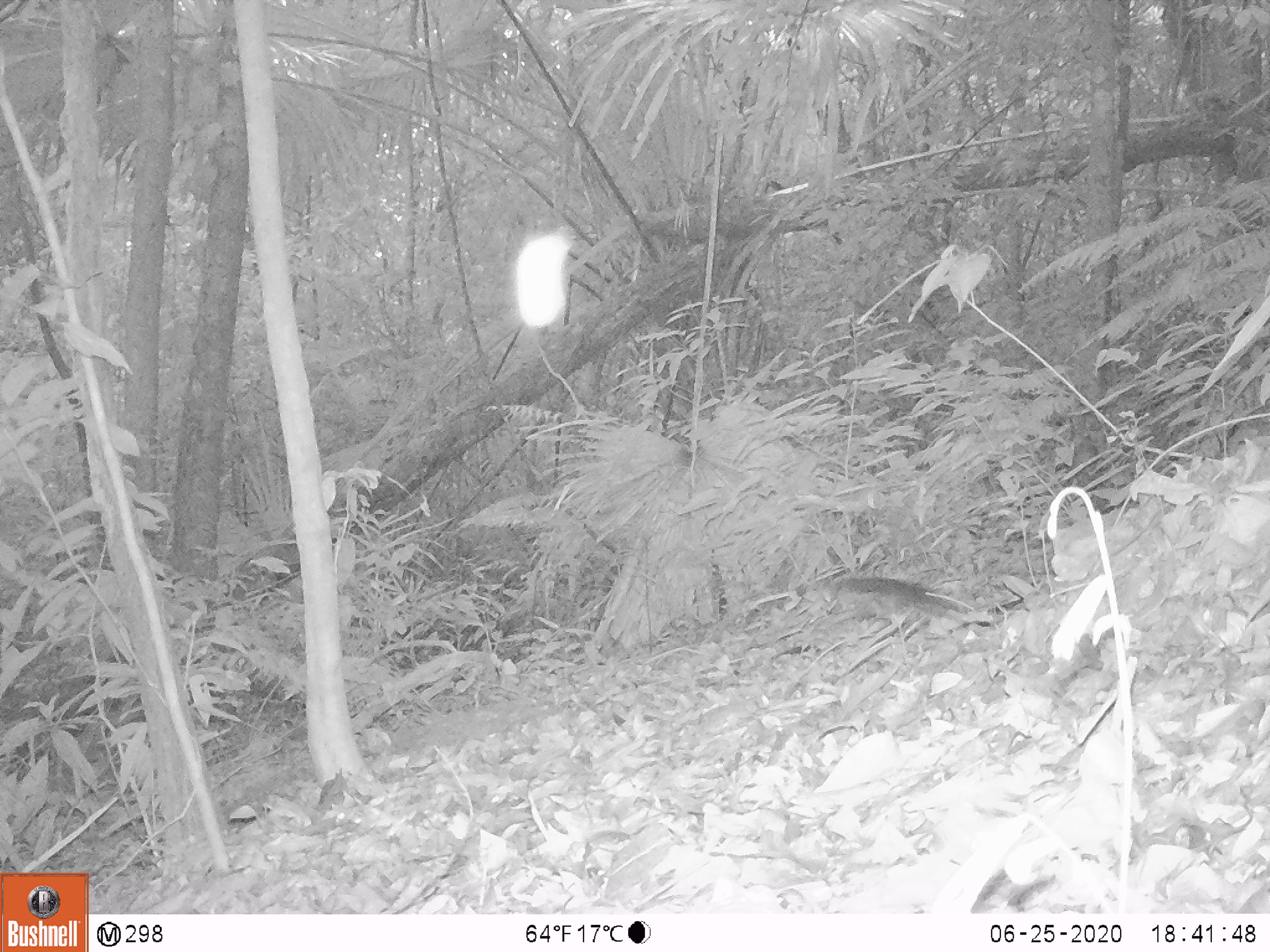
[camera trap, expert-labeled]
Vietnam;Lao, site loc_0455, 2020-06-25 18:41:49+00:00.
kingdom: Animalia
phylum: Chordata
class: Mammalia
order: Rodentia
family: Sciuridae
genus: Sciurus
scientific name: Sciurus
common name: squirrel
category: unidentified squirrel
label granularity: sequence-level